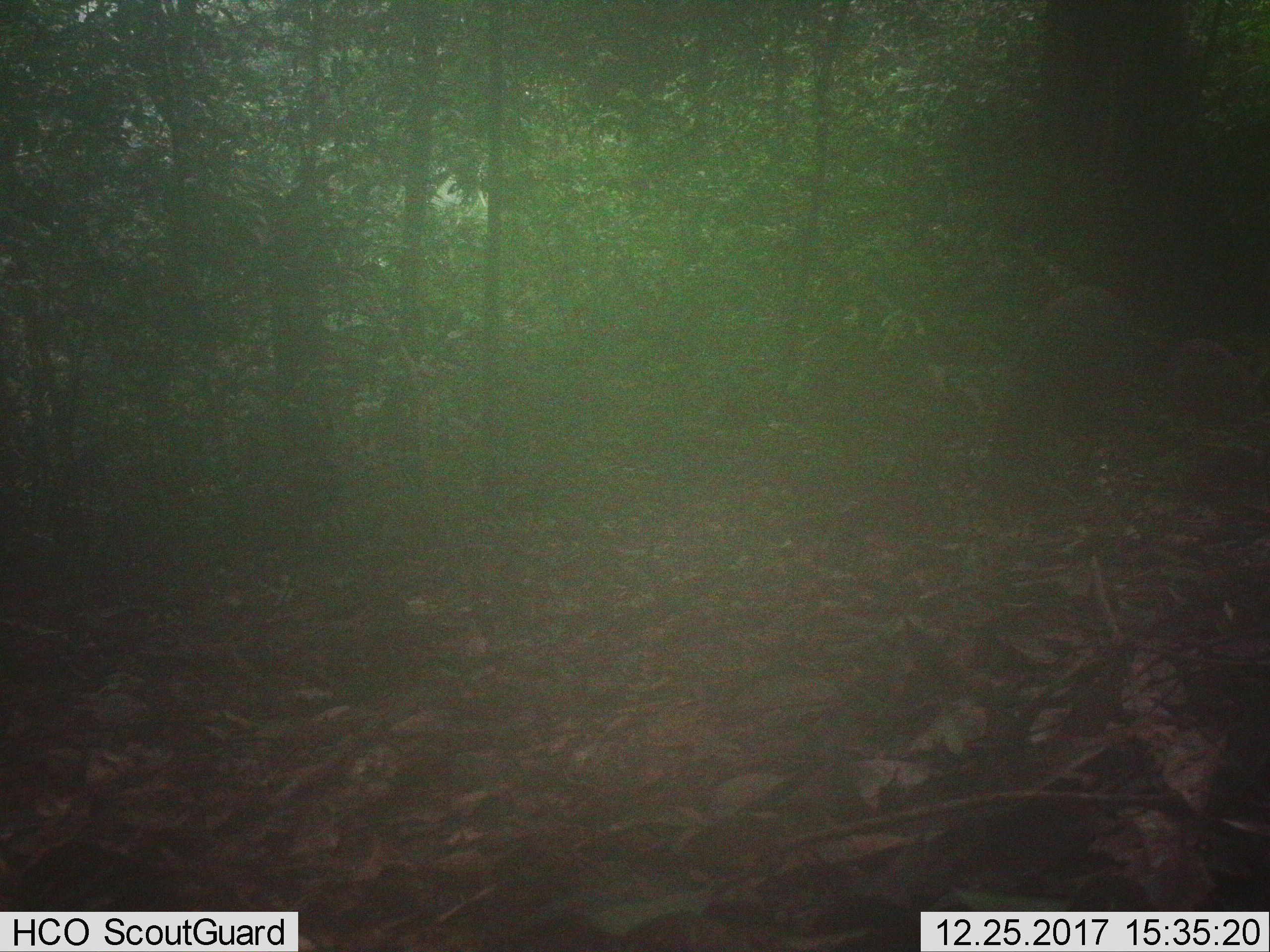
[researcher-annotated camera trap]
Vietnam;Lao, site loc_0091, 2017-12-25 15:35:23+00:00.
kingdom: Animalia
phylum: Chordata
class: Mammalia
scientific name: Mammalia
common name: mammal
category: unidentified mammal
Unidentified mammal (mammal) (Mammalia). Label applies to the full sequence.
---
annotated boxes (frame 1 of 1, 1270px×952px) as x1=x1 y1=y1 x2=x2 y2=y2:
unidentified mammal: x1=990 y1=282 x2=1175 y2=514; x1=1166 y1=336 x2=1261 y2=442